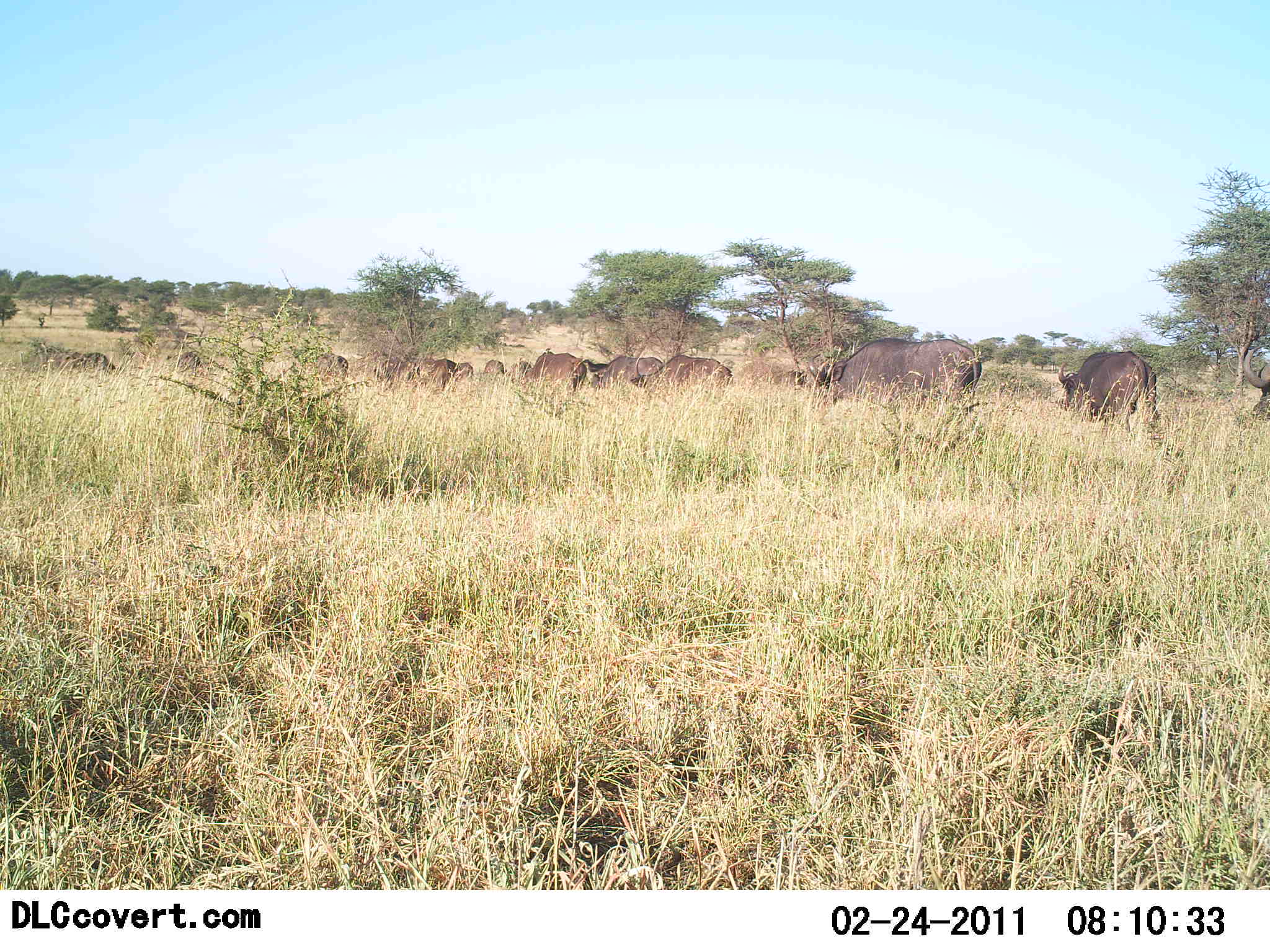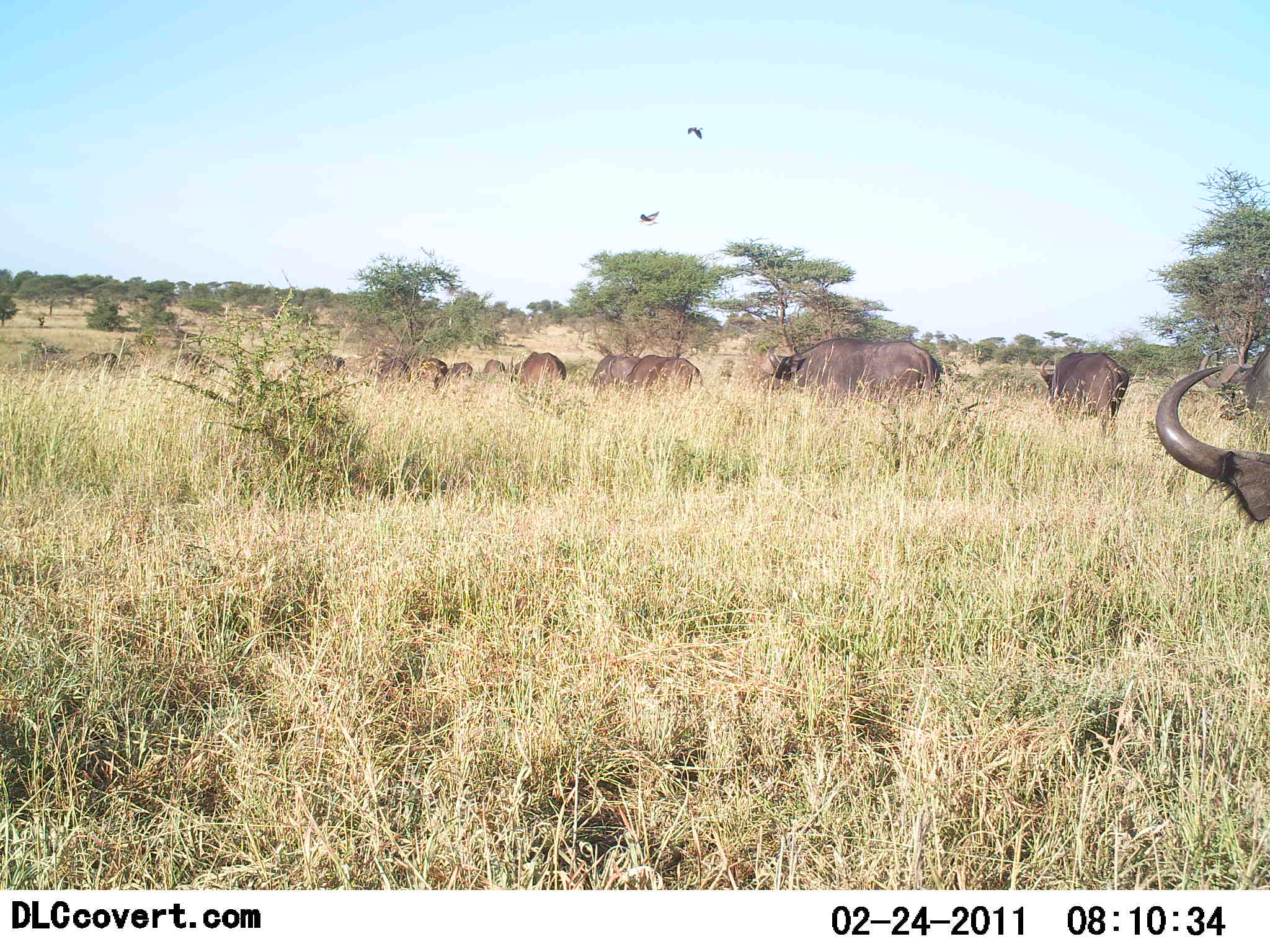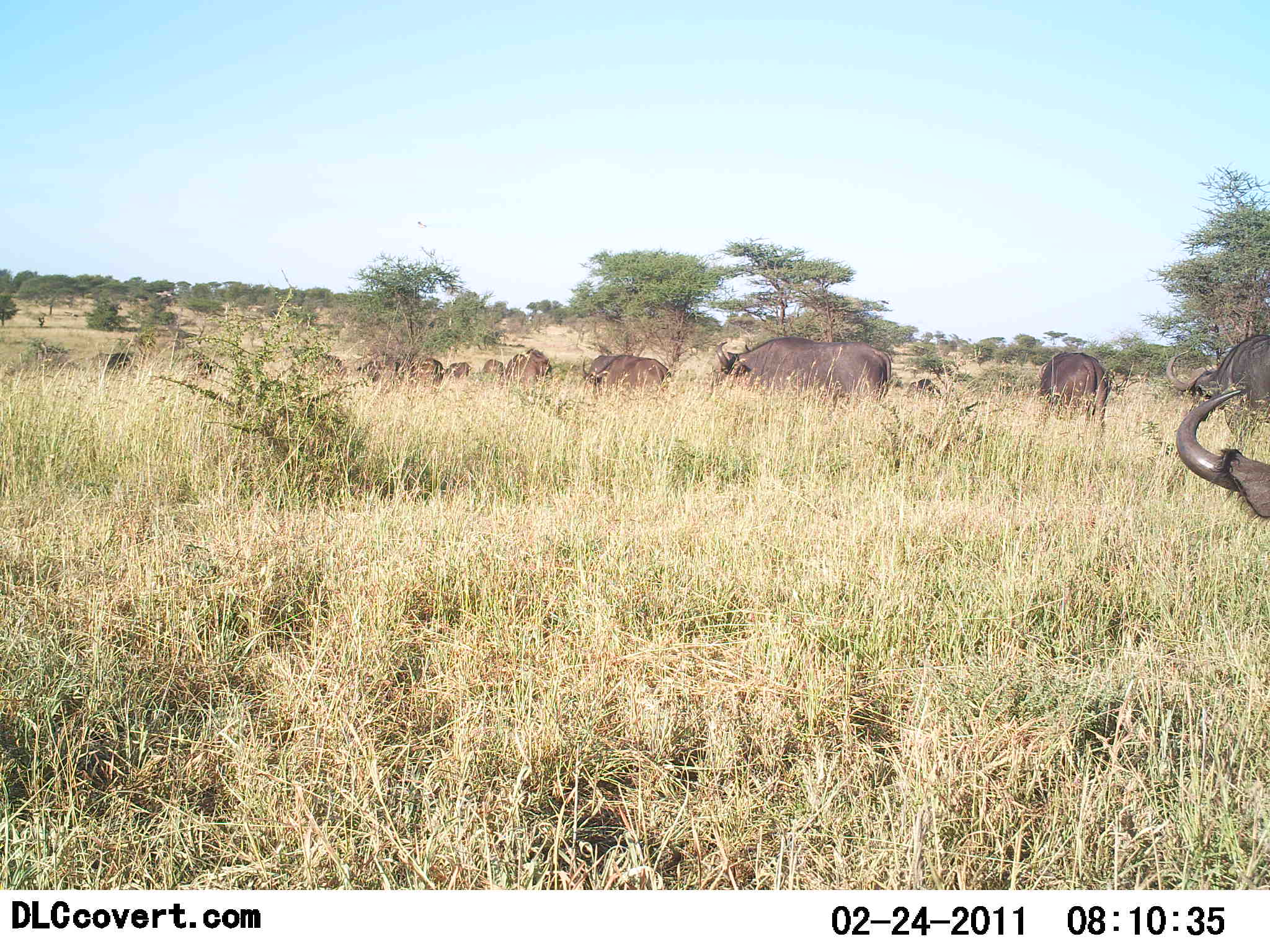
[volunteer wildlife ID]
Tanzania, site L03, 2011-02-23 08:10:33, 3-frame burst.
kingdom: Animalia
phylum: Chordata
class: Mammalia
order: Artiodactyla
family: Bovidae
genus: Syncerus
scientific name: Syncerus caffer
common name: cape buffalo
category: buffalo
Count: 11-50.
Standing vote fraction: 0%.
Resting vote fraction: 0%.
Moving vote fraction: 100%.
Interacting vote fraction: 0%.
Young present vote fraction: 0%.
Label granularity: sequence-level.